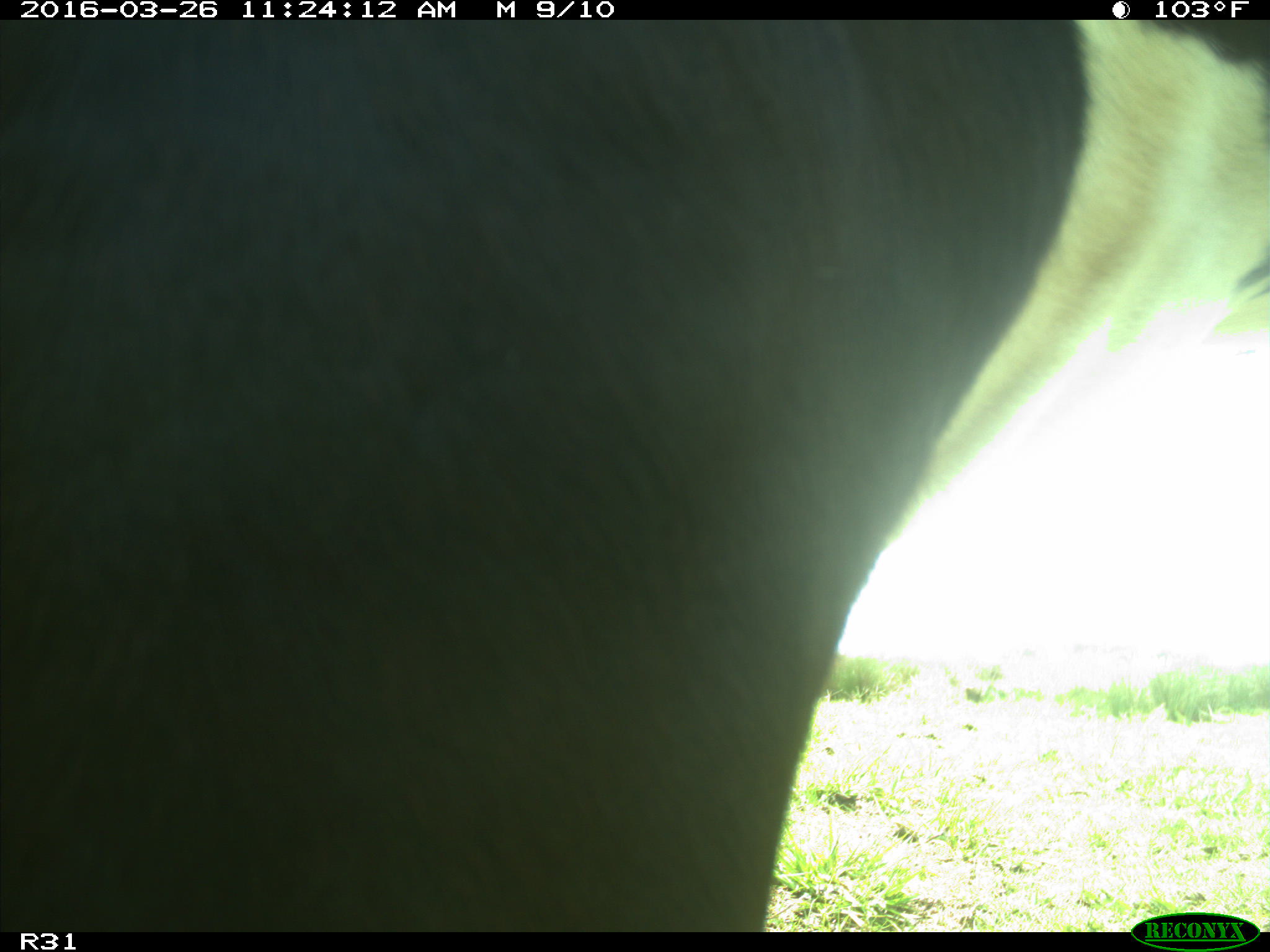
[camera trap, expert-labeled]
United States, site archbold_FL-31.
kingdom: Animalia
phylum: Chordata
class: Mammalia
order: Artiodactyla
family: Bovidae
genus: Bos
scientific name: Bos taurus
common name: domestic cow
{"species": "Bos taurus (domestic cow)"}